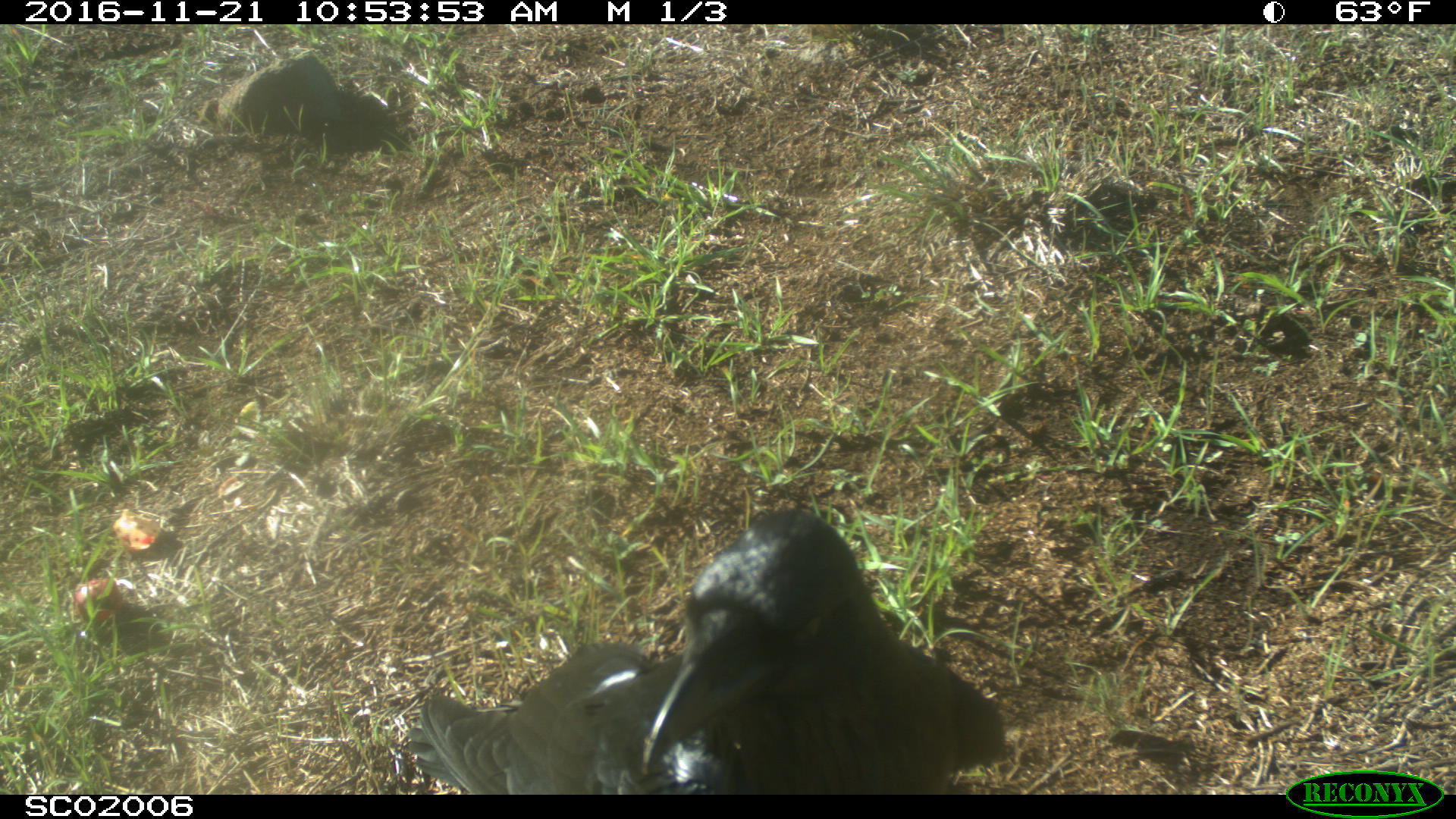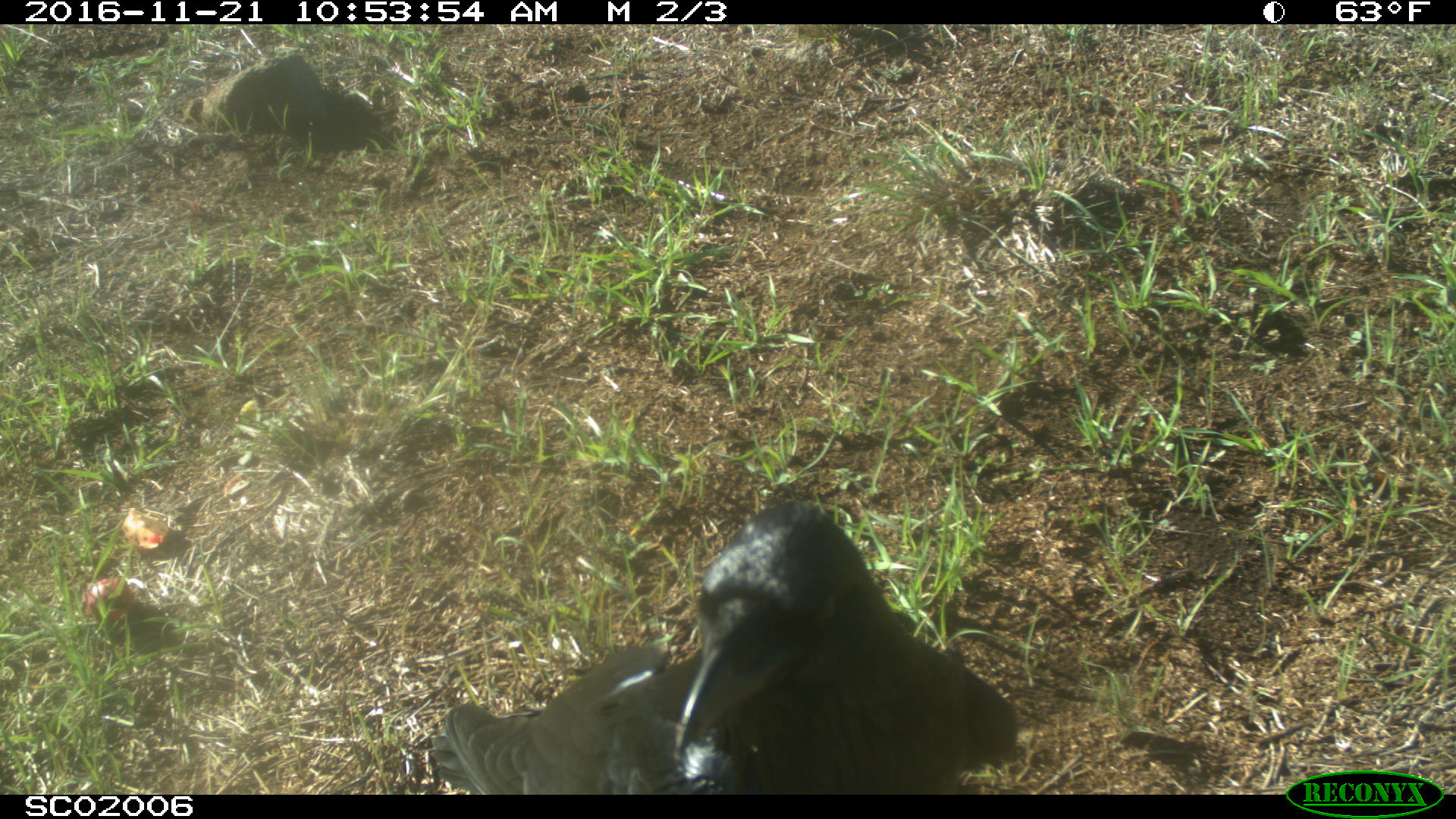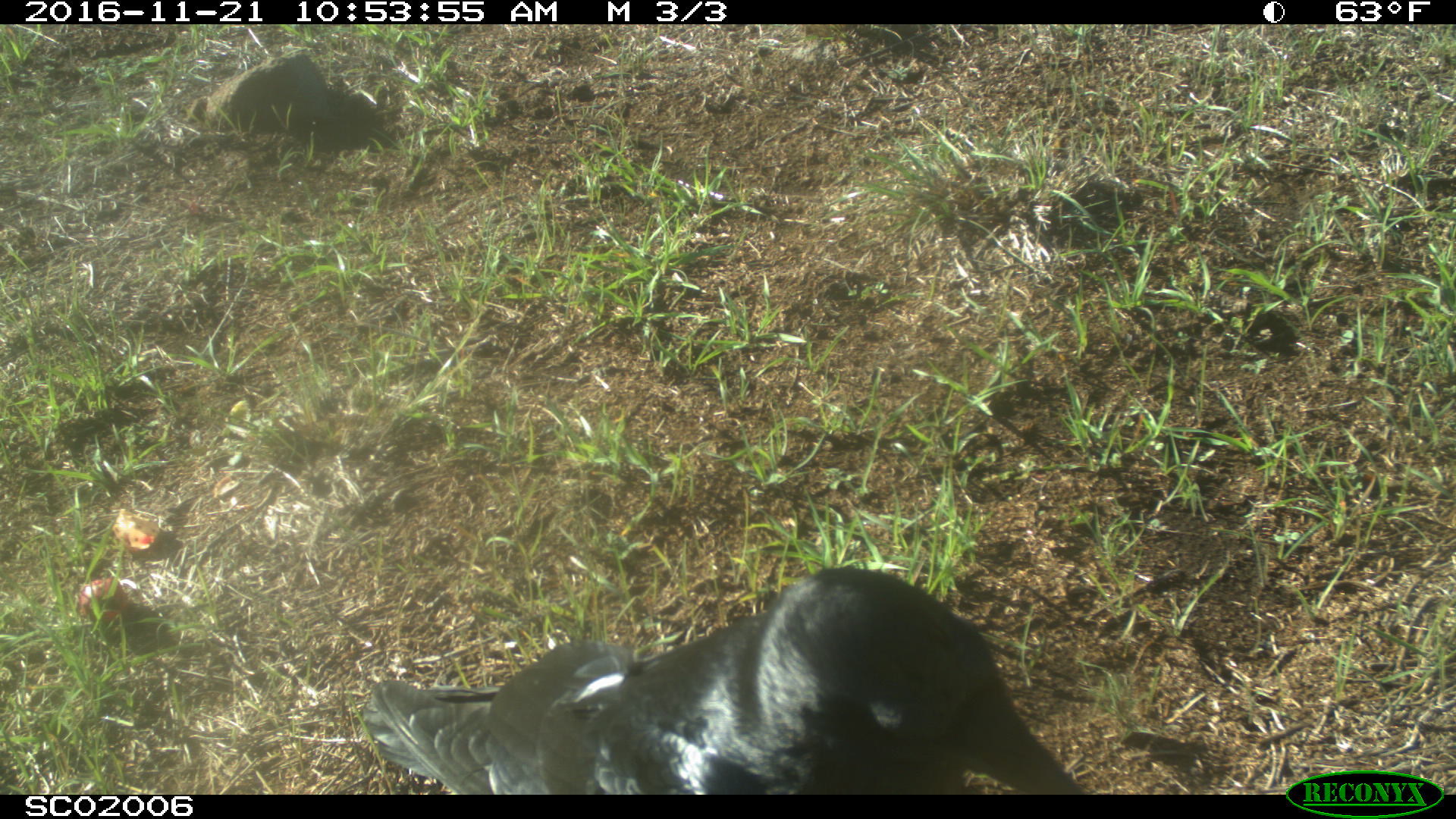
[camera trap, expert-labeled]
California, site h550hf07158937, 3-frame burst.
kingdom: Animalia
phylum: Chordata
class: Aves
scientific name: Aves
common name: bird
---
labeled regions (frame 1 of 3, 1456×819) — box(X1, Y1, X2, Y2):
bird: box(411, 509, 1006, 794)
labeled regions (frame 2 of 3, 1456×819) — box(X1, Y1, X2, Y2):
bird: box(430, 497, 1020, 793)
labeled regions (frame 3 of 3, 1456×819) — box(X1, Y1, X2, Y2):
bird: box(362, 567, 1090, 794)